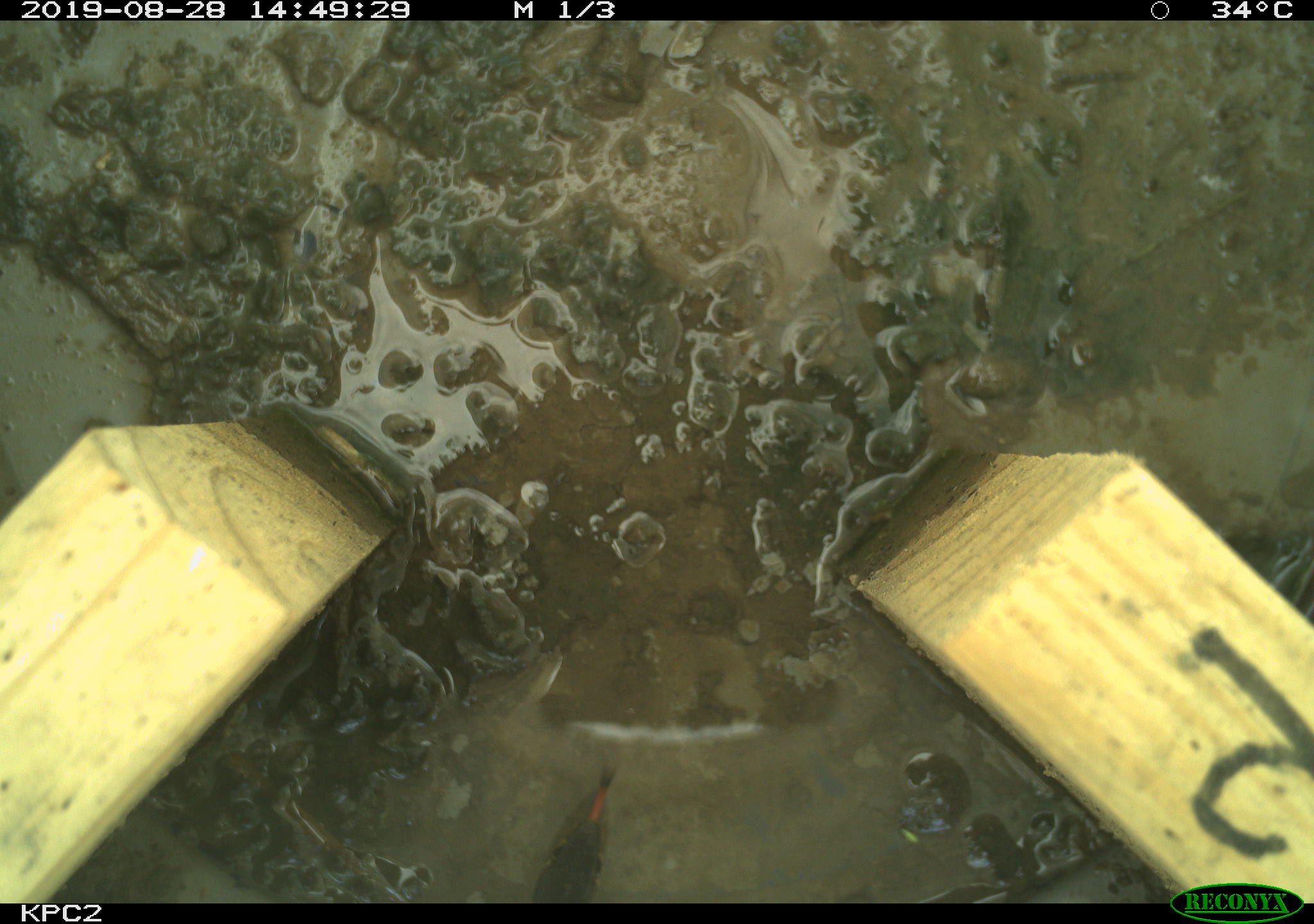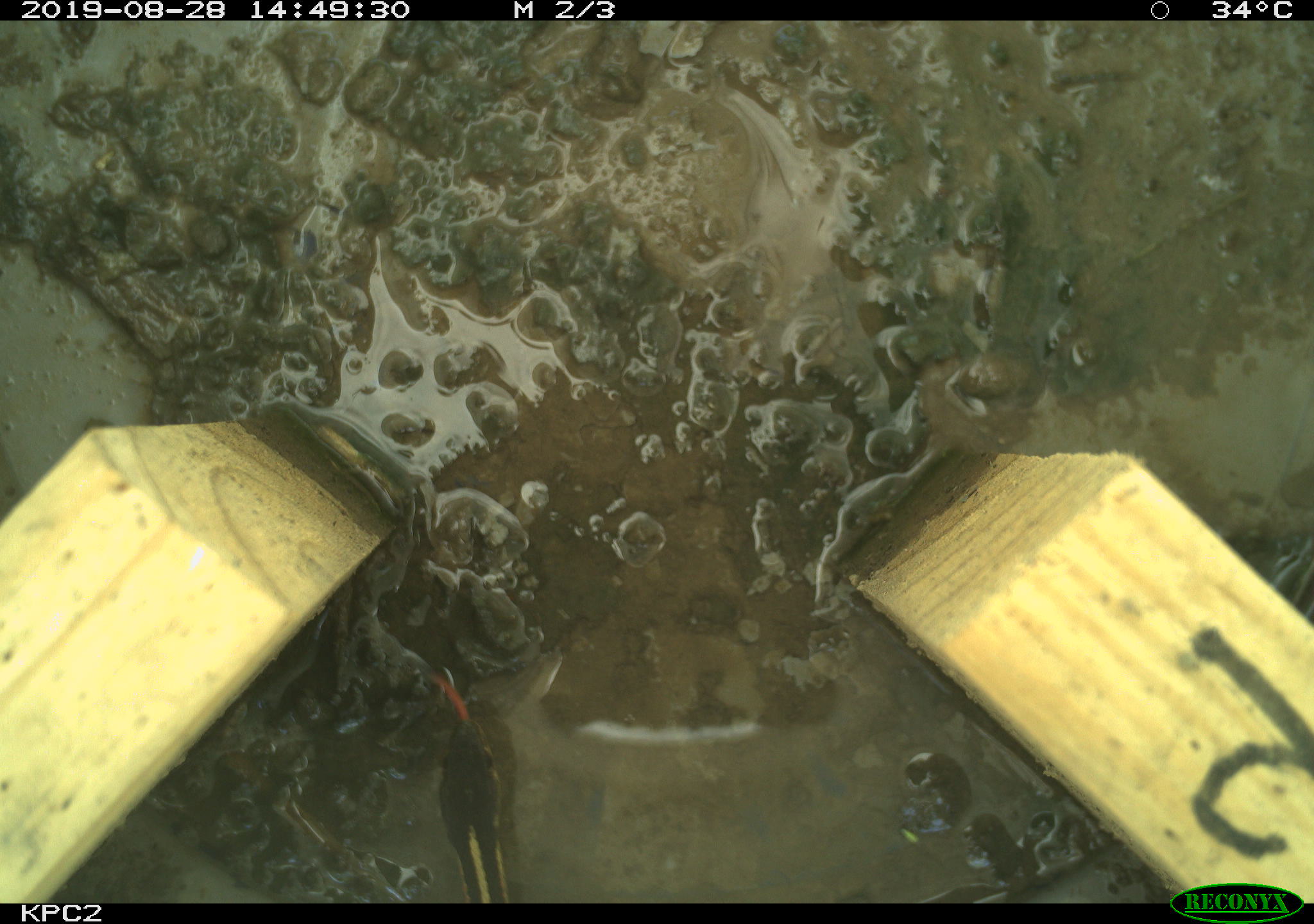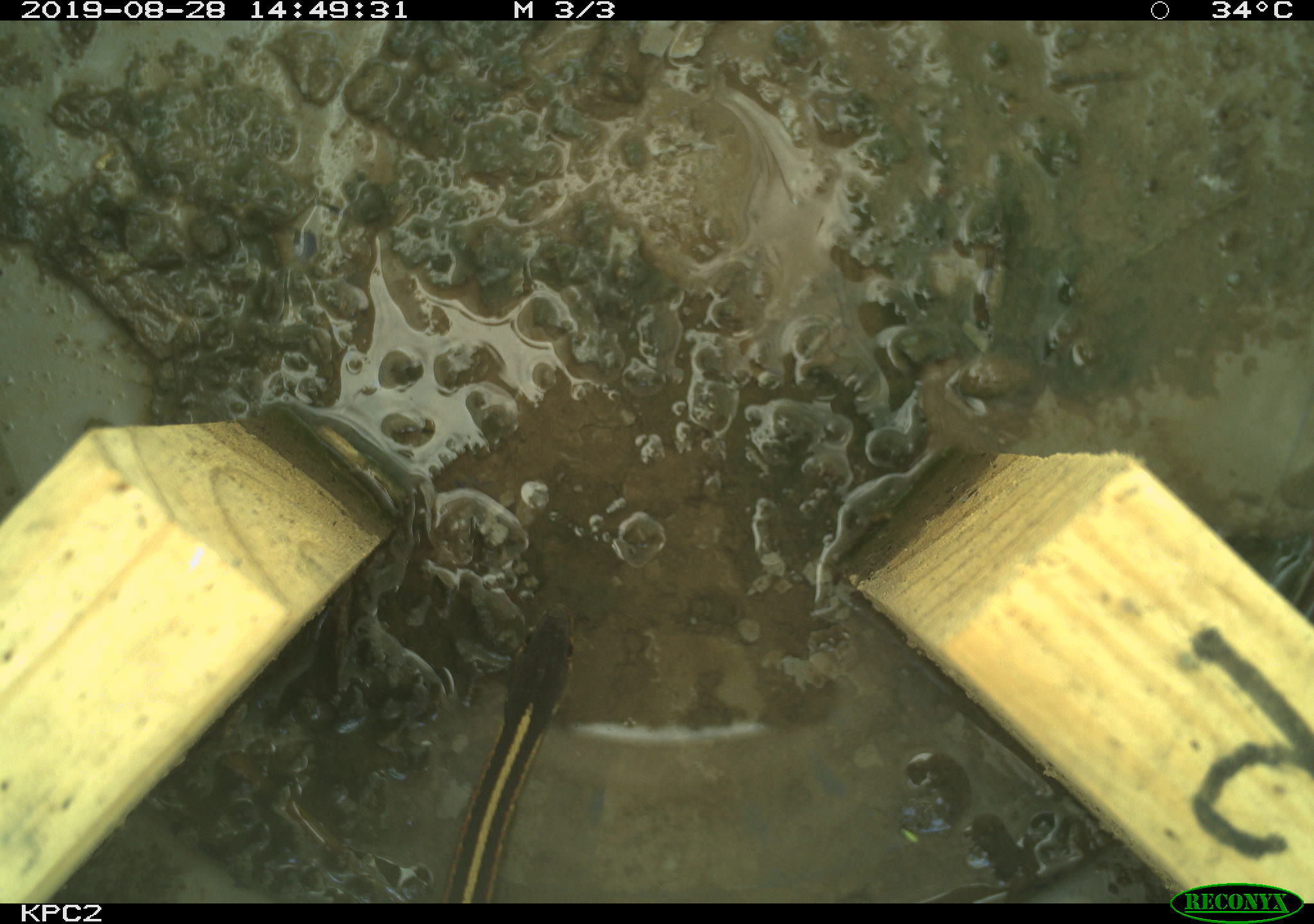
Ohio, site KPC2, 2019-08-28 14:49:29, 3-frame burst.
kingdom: Animalia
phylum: Chordata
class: Reptilia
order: Squamata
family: Colubridae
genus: Thamnophis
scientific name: Thamnophis sirtalis sirtalis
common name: eastern gartersnake